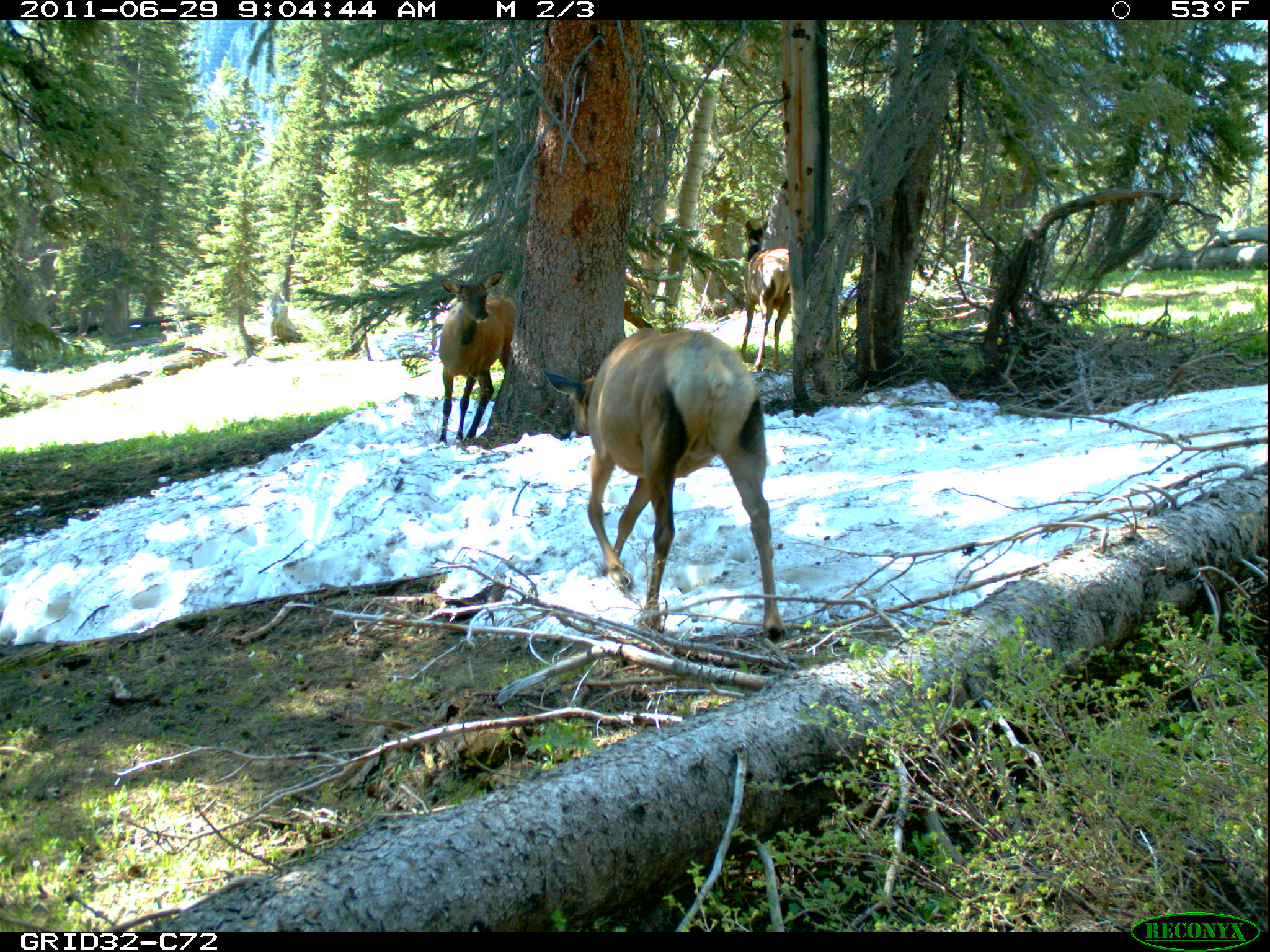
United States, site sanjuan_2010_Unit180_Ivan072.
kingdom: Animalia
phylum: Chordata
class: Mammalia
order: Artiodactyla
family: Cervidae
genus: Cervus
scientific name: Cervus elaphus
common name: red deer